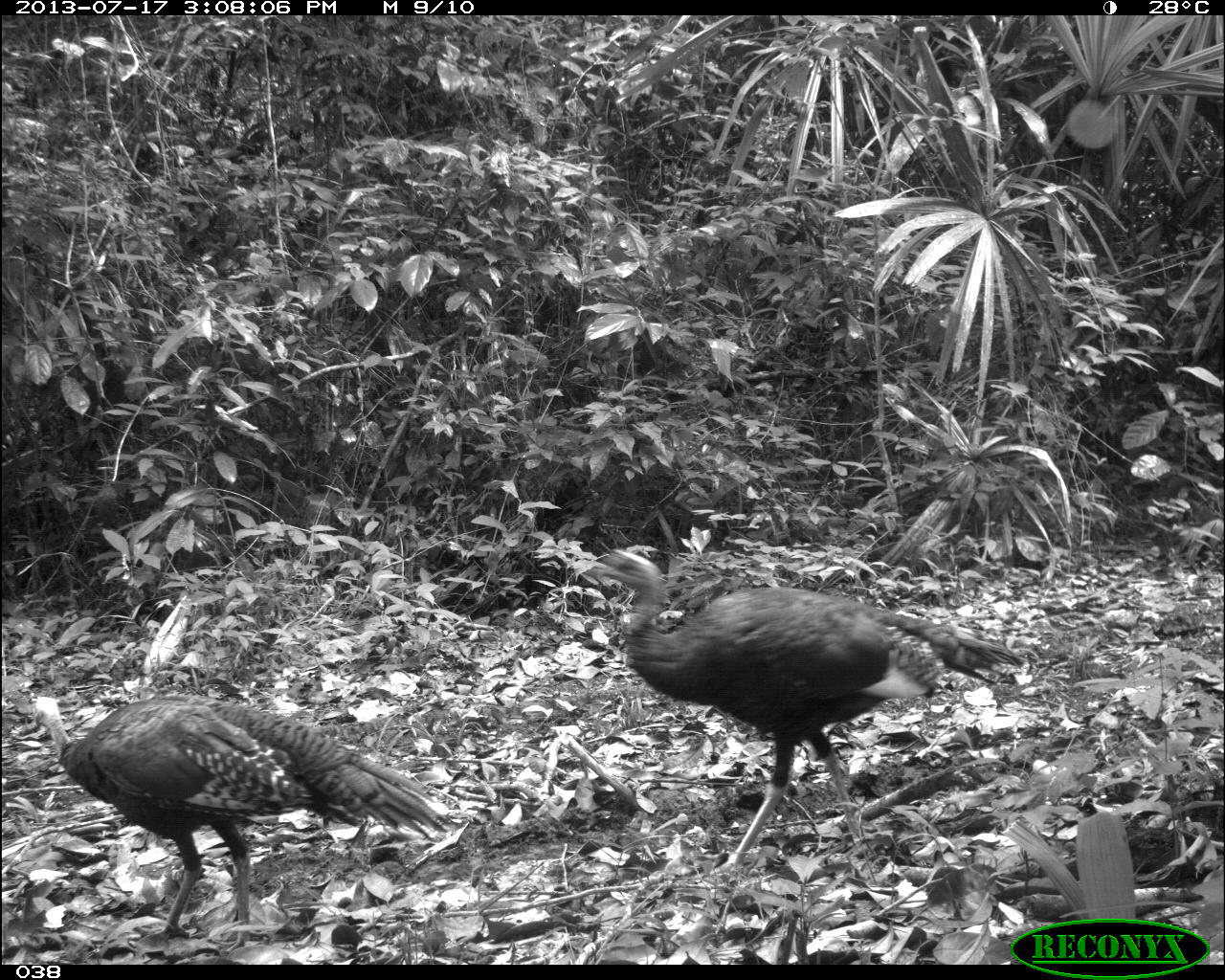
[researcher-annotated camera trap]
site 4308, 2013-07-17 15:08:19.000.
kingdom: Animalia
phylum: Chordata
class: Aves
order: Galliformes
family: Phasianidae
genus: Meleagris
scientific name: Meleagris ocellata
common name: ocellated turkey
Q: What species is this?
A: Meleagris ocellata (ocellated turkey).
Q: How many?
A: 3.